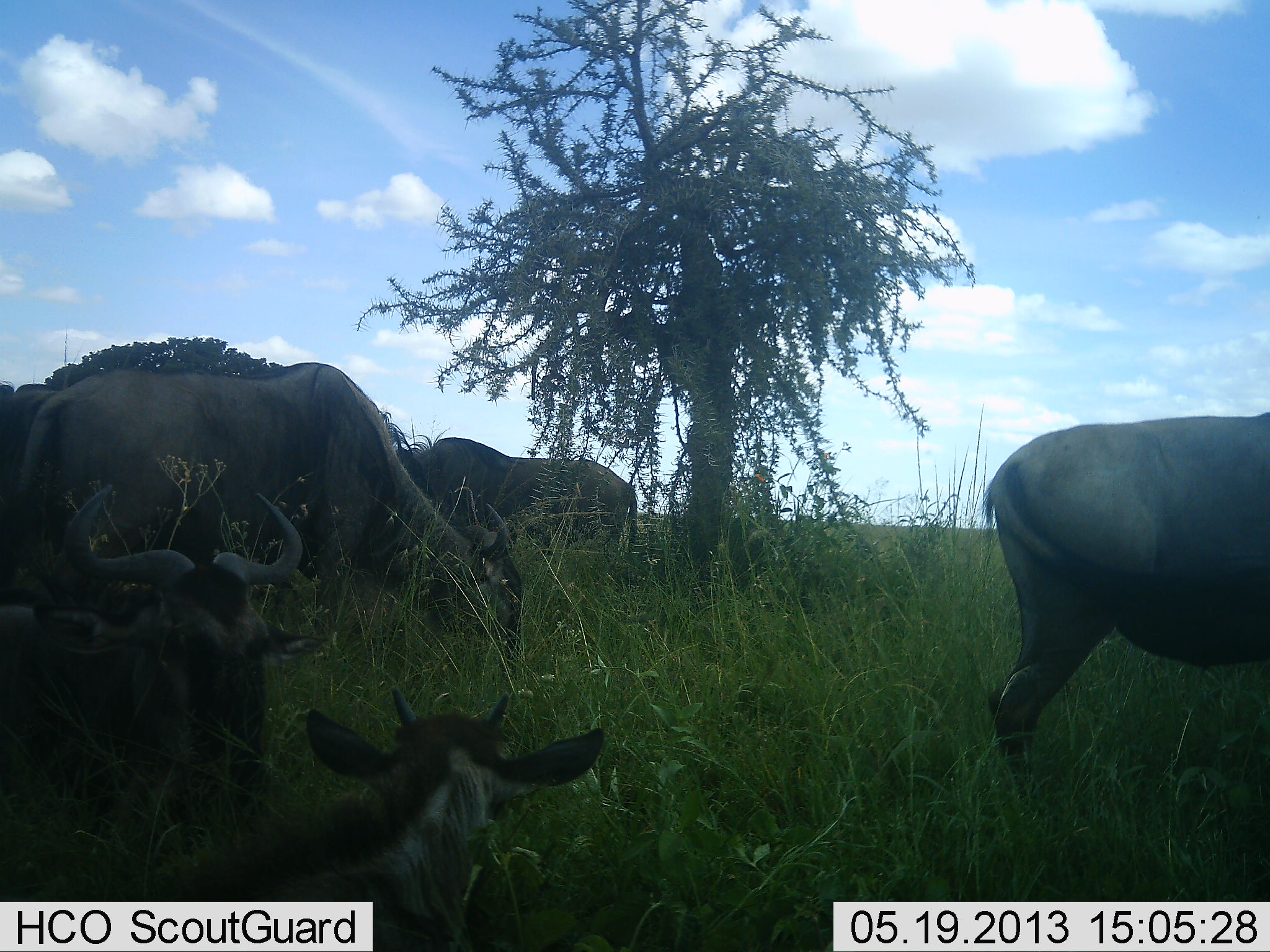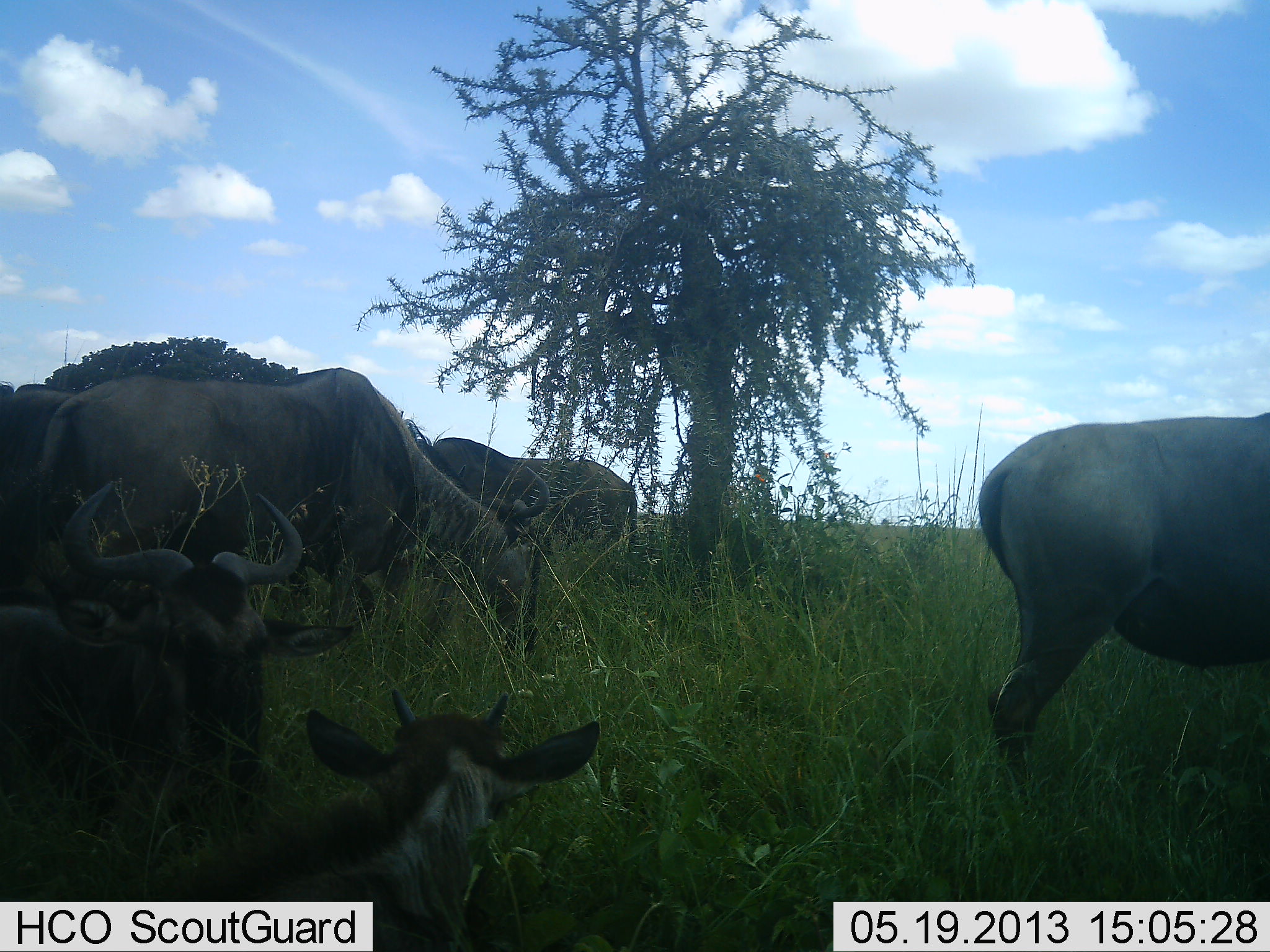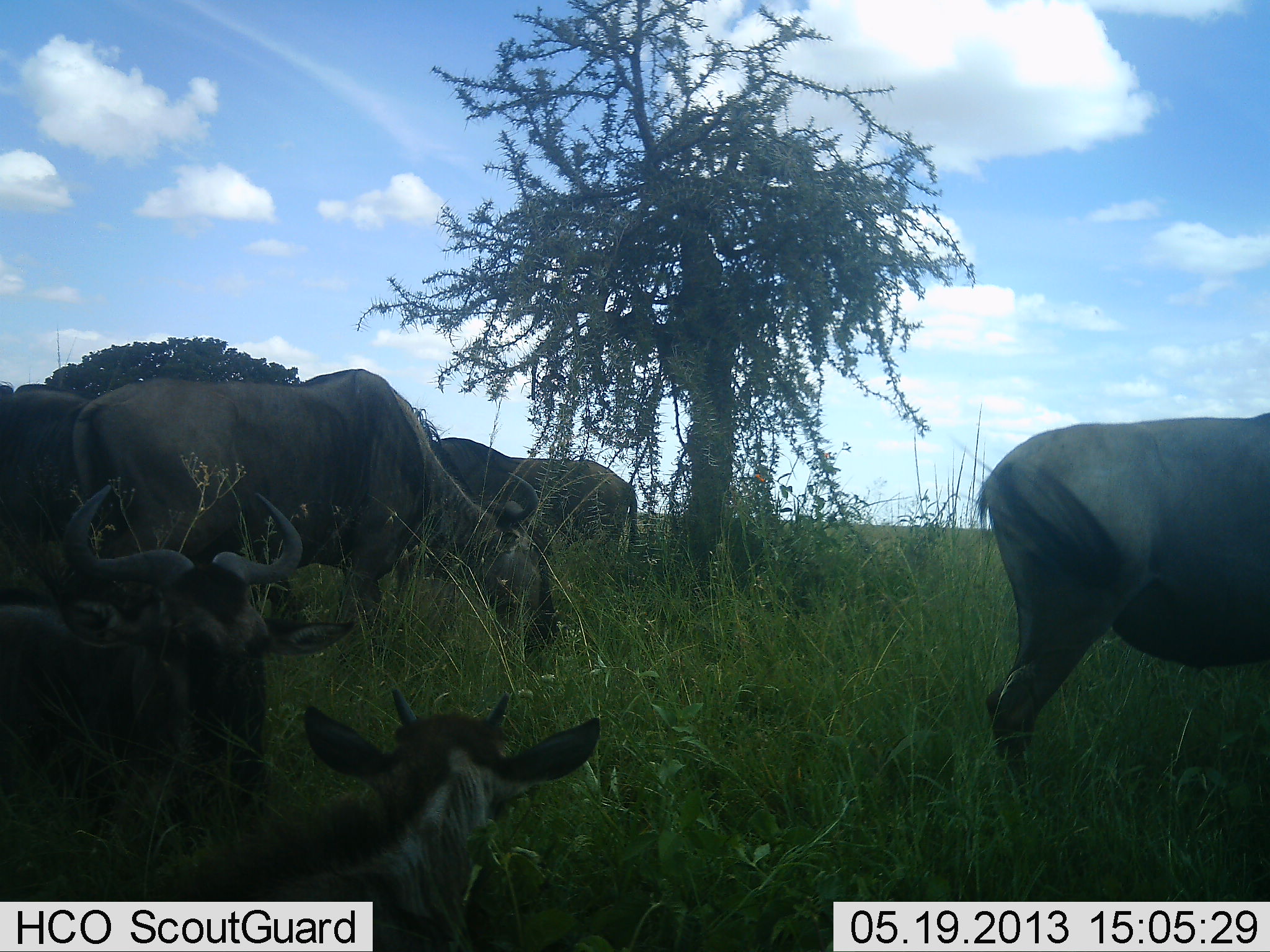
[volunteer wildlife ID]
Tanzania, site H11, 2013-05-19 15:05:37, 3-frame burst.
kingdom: Animalia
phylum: Chordata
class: Mammalia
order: Artiodactyla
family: Bovidae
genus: Connochaetes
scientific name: Connochaetes taurinus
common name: blue wildebeest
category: wildebeest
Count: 6.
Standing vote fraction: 70%.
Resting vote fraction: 90%.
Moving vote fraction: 0%.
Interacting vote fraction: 0%.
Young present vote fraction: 50%.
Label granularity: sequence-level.